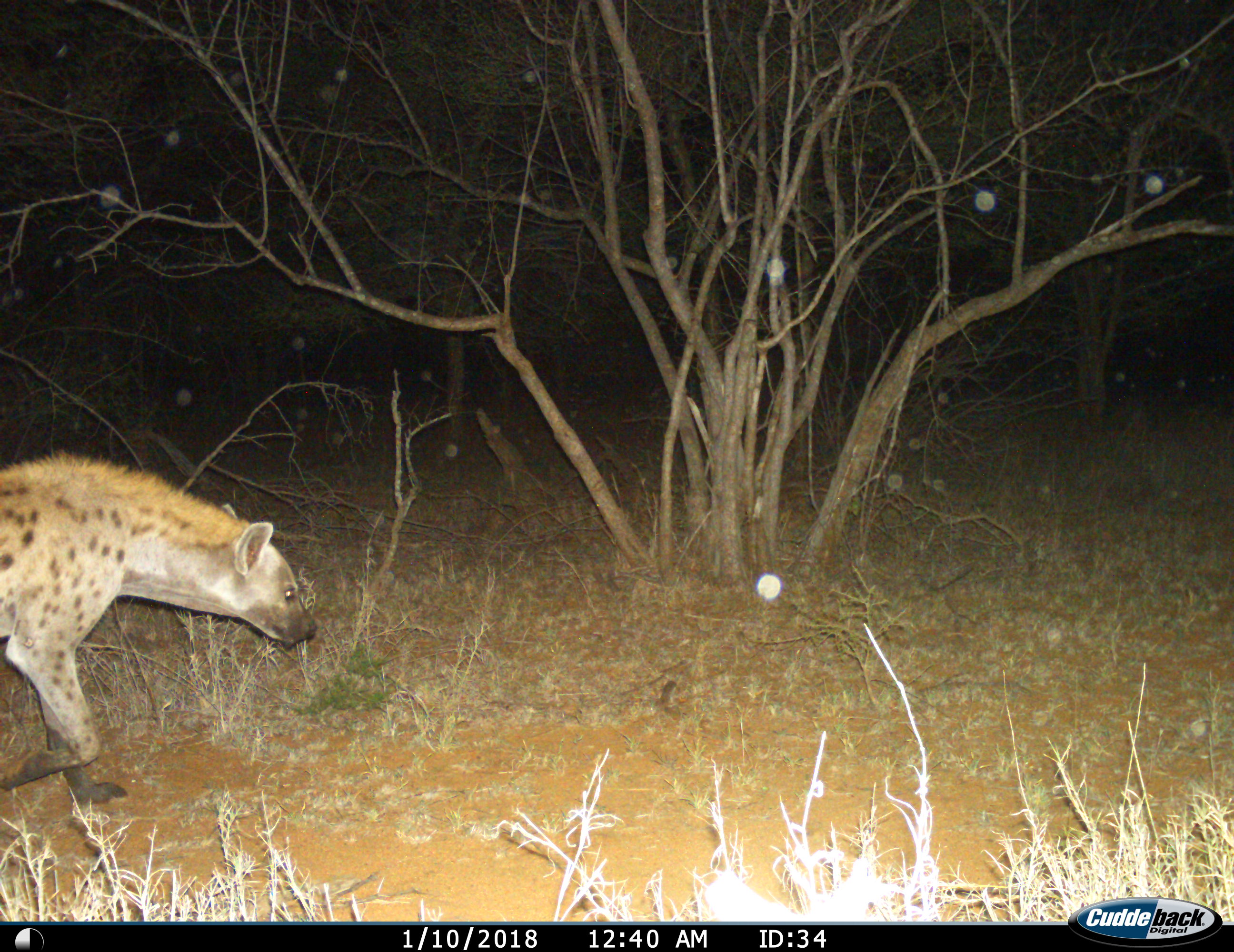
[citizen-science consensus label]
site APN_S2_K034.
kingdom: Animalia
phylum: Chordata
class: Mammalia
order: Carnivora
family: Hyaenidae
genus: Crocuta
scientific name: Crocuta crocuta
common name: spotted hyena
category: hyenaspotted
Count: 1.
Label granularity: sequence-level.